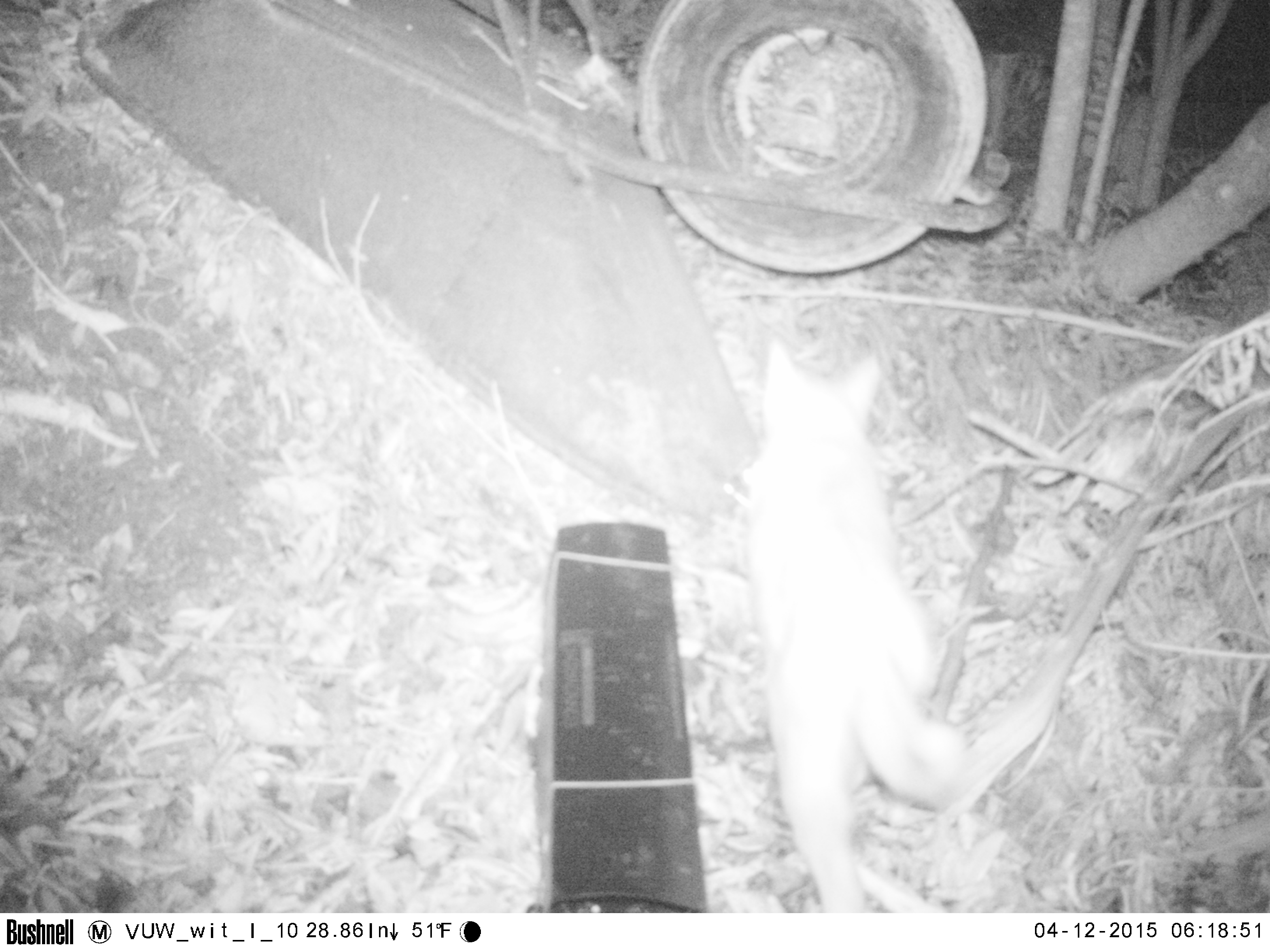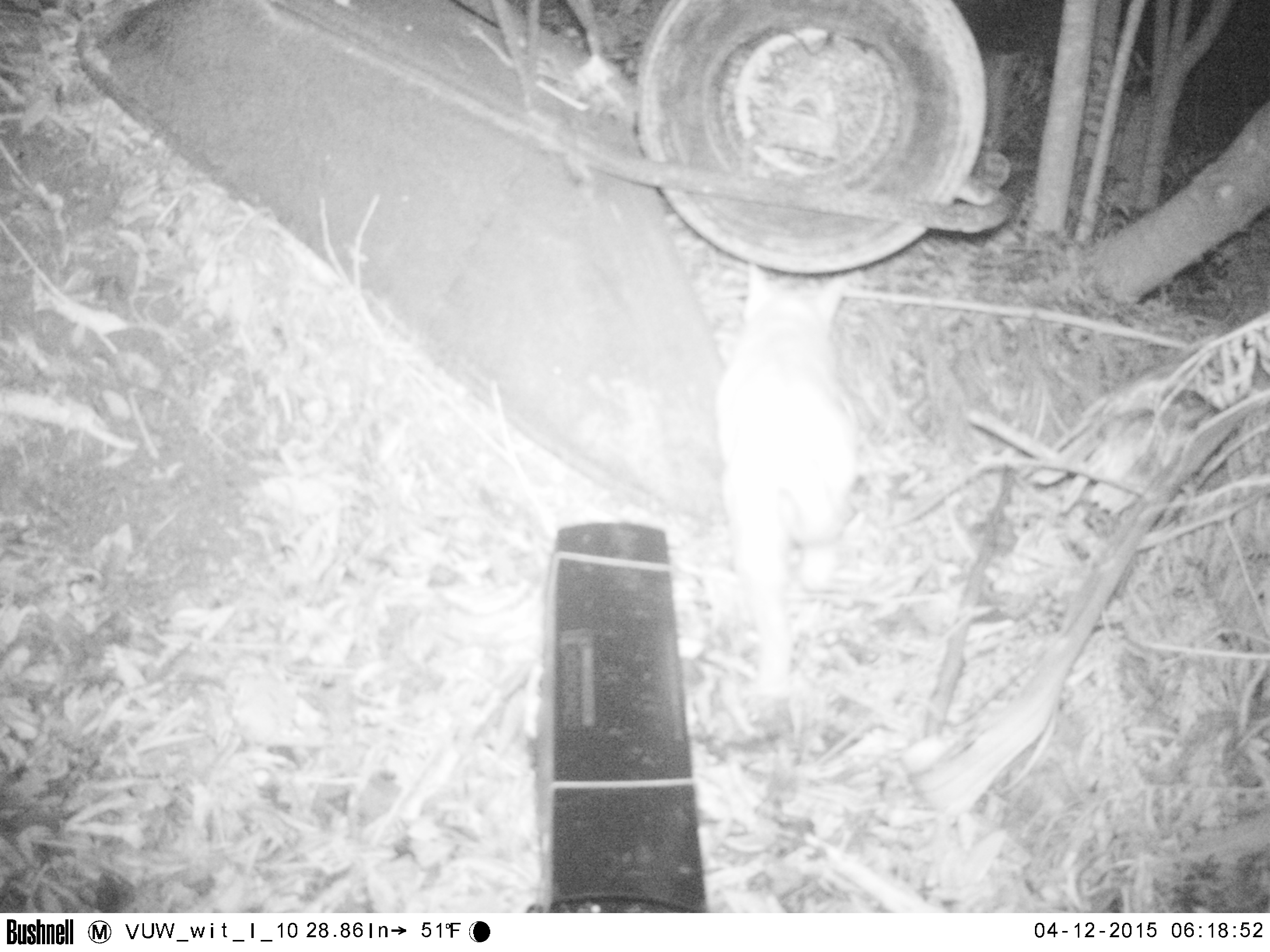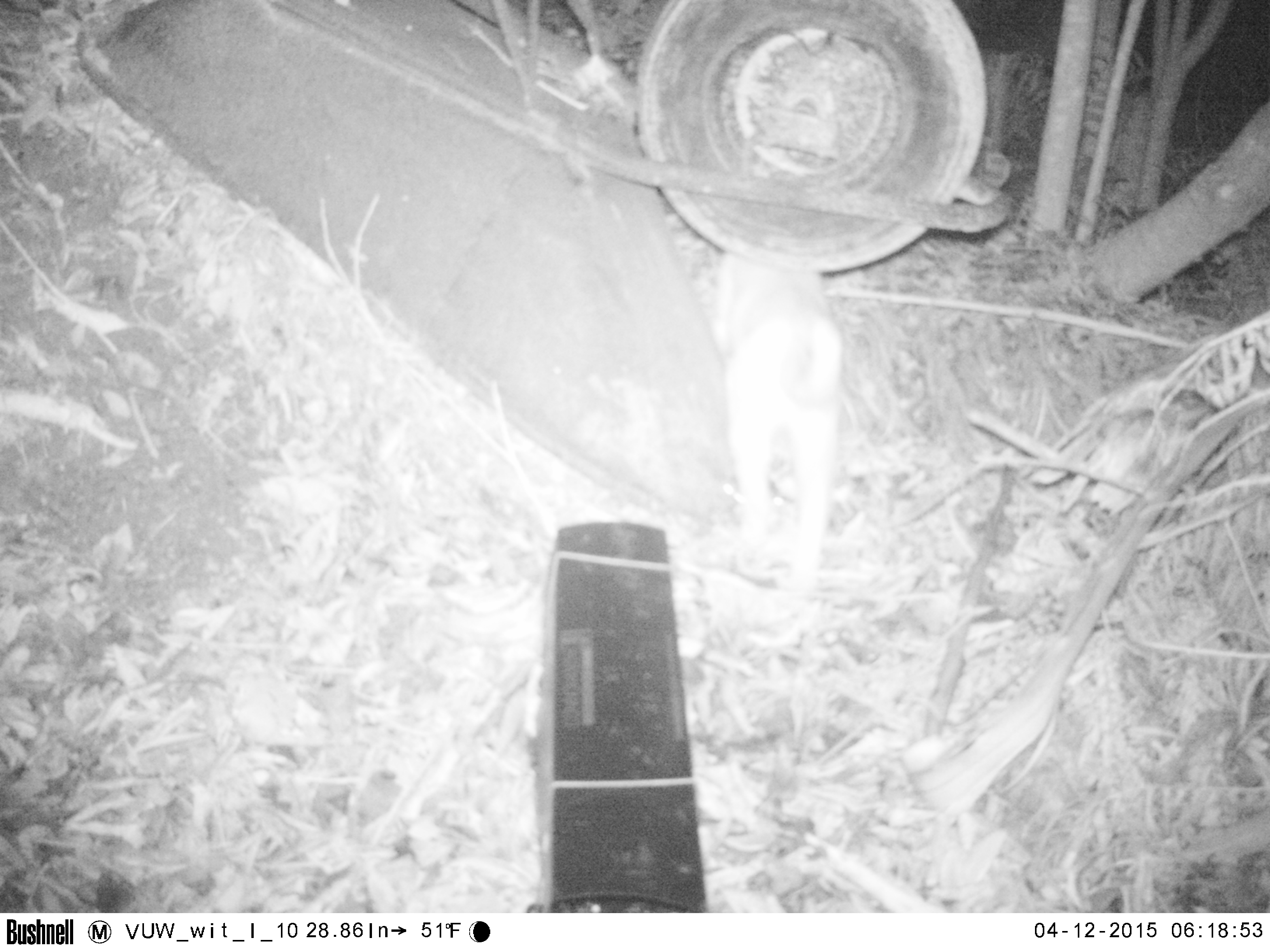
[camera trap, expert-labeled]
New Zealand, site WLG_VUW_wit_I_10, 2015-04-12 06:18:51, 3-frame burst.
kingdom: Animalia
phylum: Chordata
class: Mammalia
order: Carnivora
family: Felidae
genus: Felis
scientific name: Felis catus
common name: domestic cat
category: cat